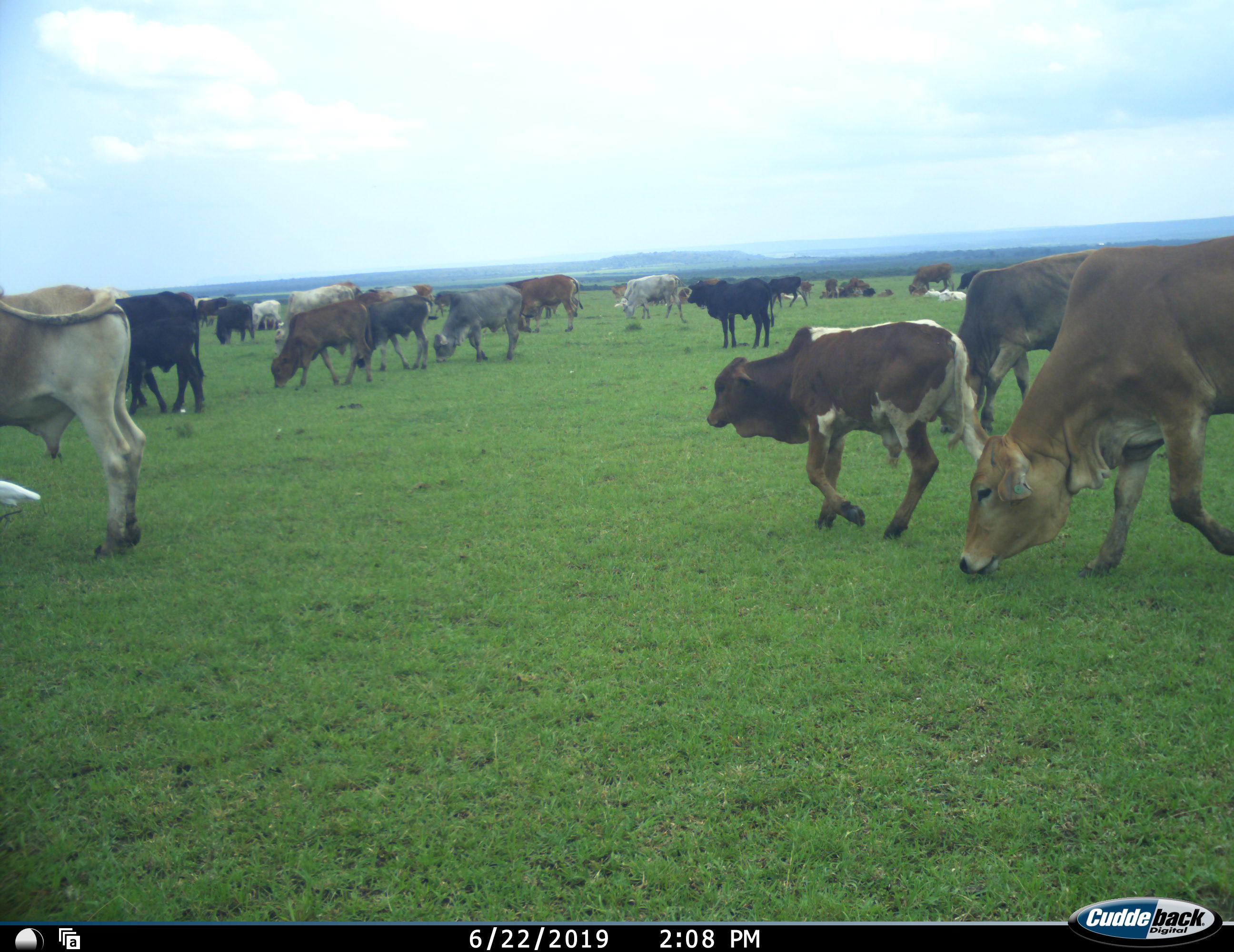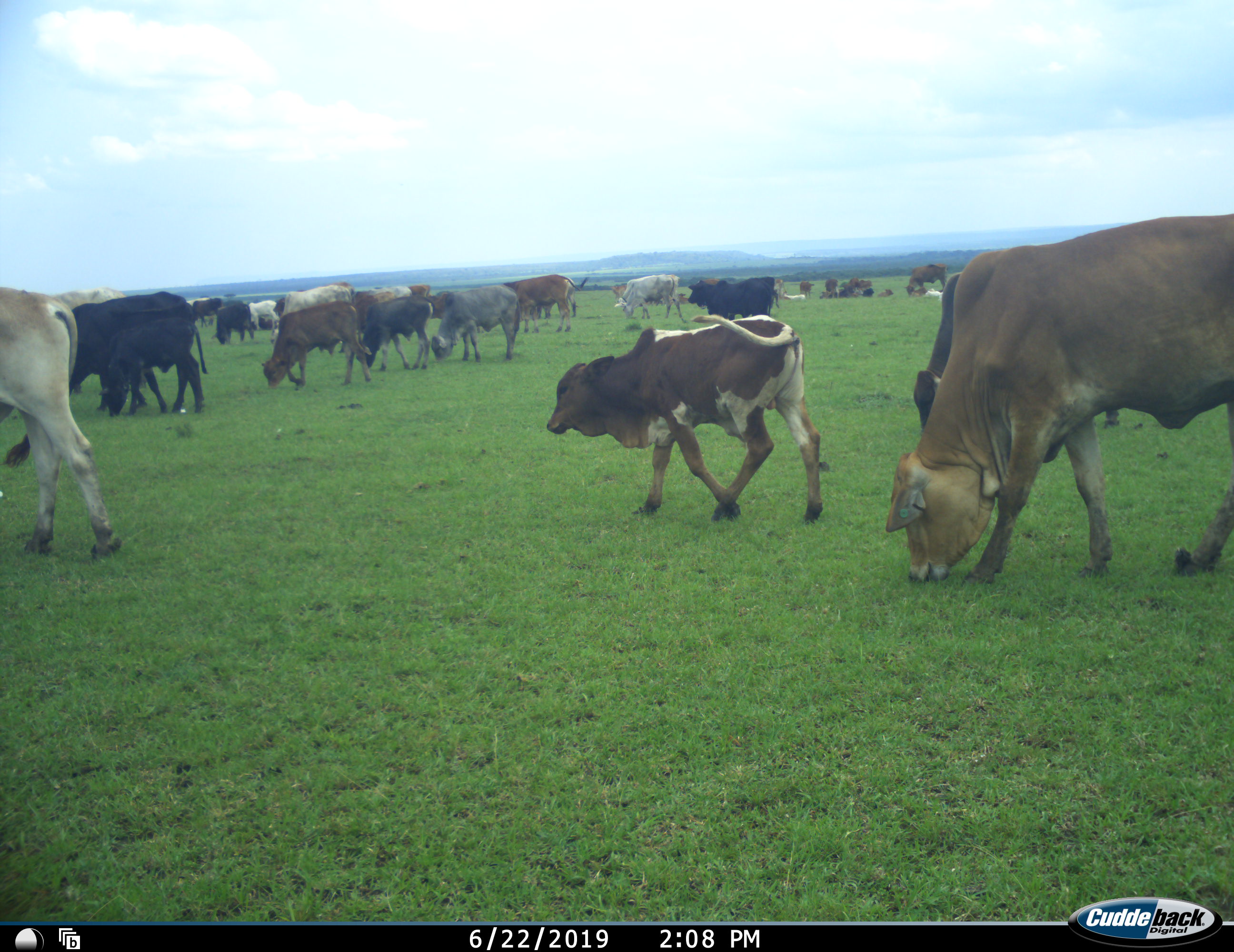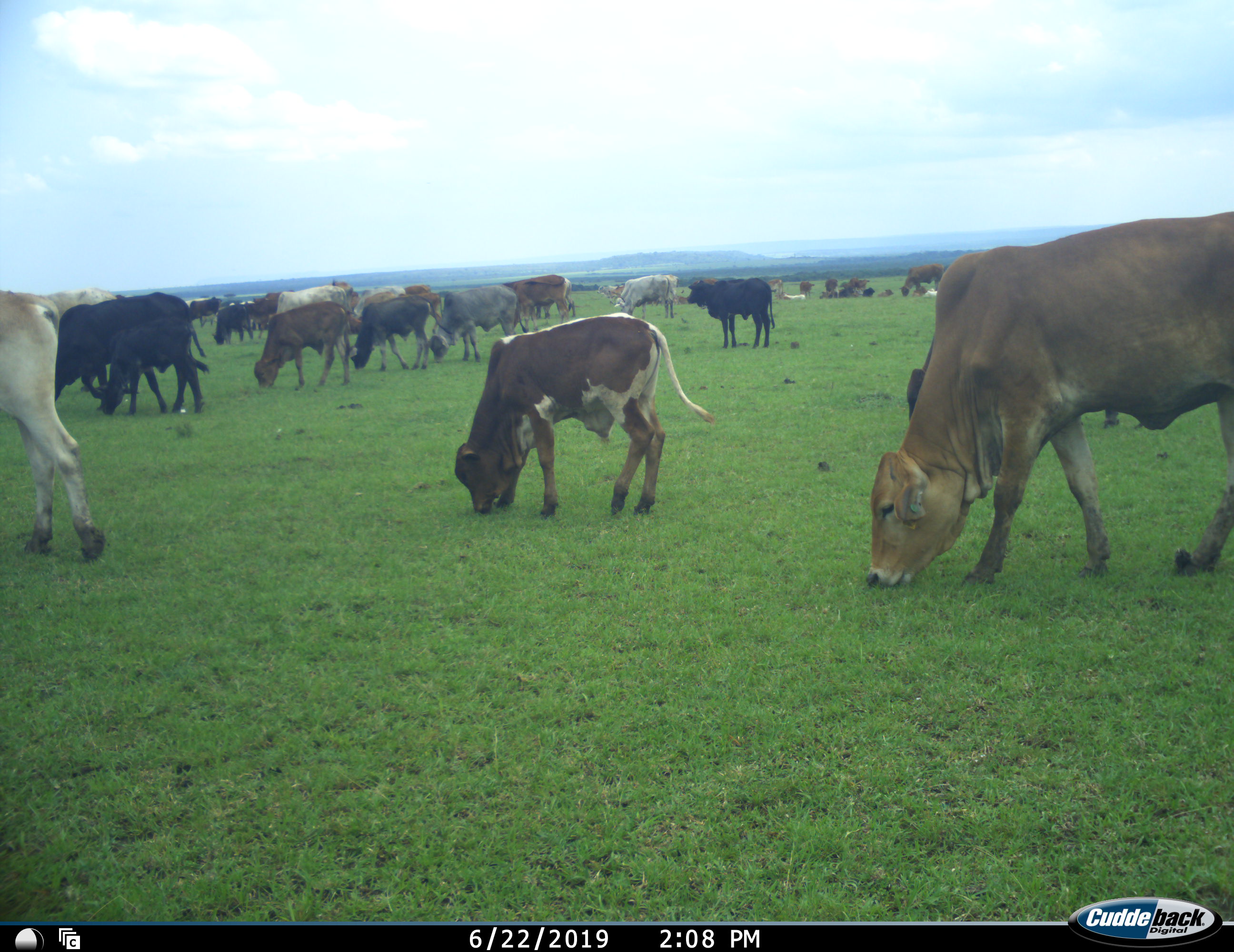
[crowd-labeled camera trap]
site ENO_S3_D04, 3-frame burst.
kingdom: Animalia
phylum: Chordata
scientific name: Vertebrata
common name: domestic animal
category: domesticanimal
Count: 11-50.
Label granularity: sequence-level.